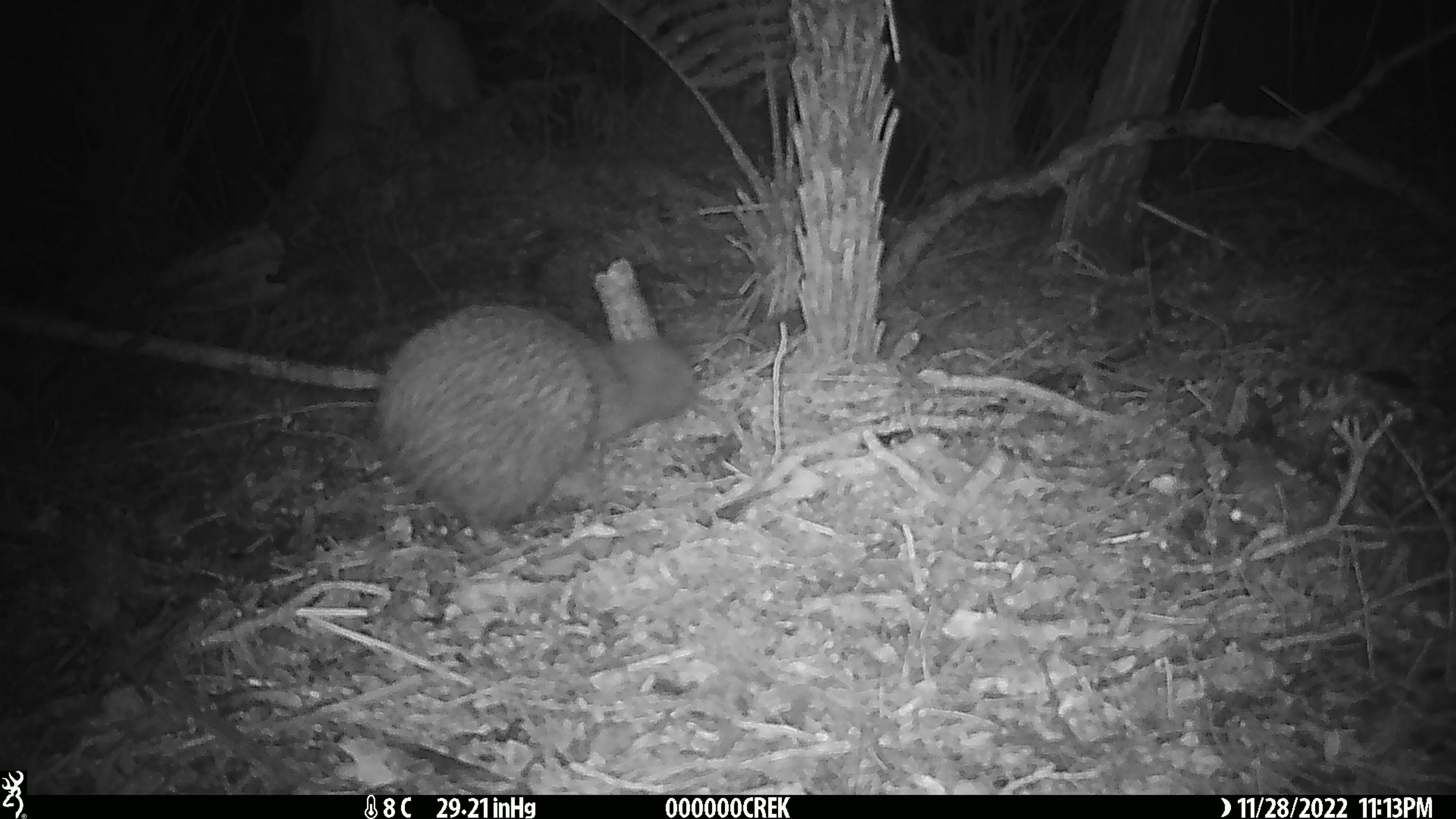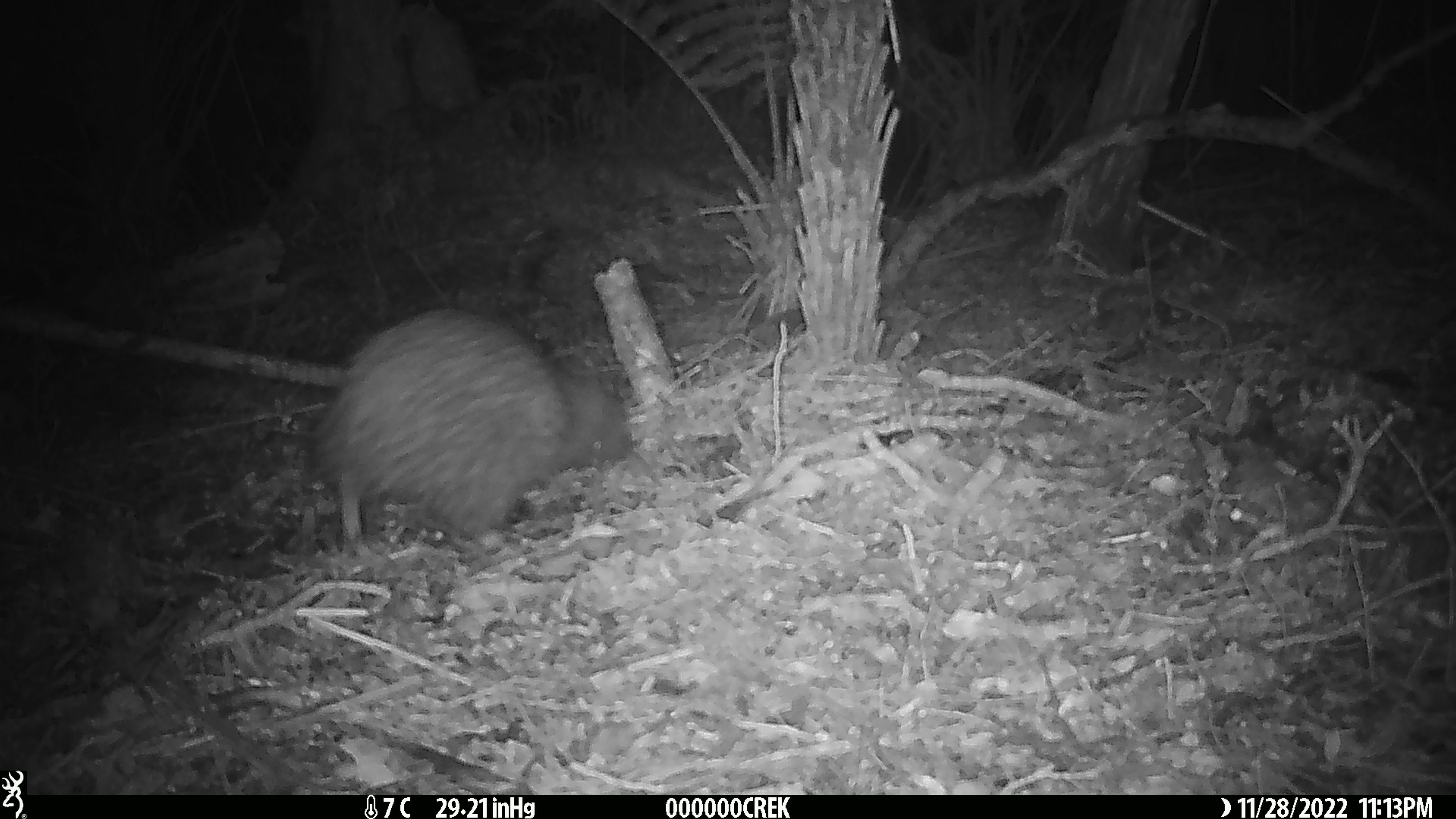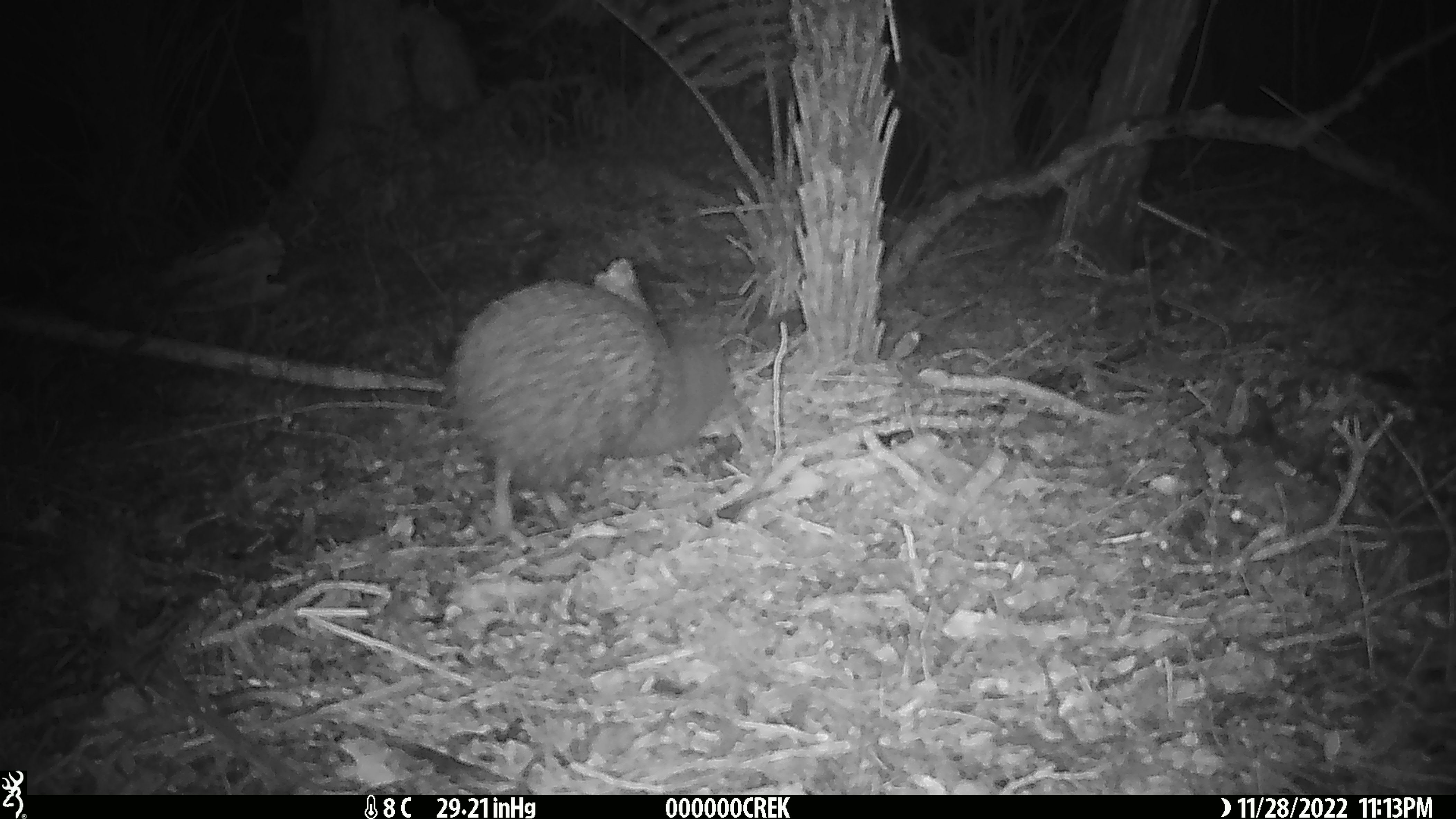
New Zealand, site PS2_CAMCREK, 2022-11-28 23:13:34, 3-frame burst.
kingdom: Animalia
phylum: Chordata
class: Aves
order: Apterygiformes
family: Apterygidae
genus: Apteryx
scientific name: Apteryx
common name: kiwi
Kiwi (Apteryx).